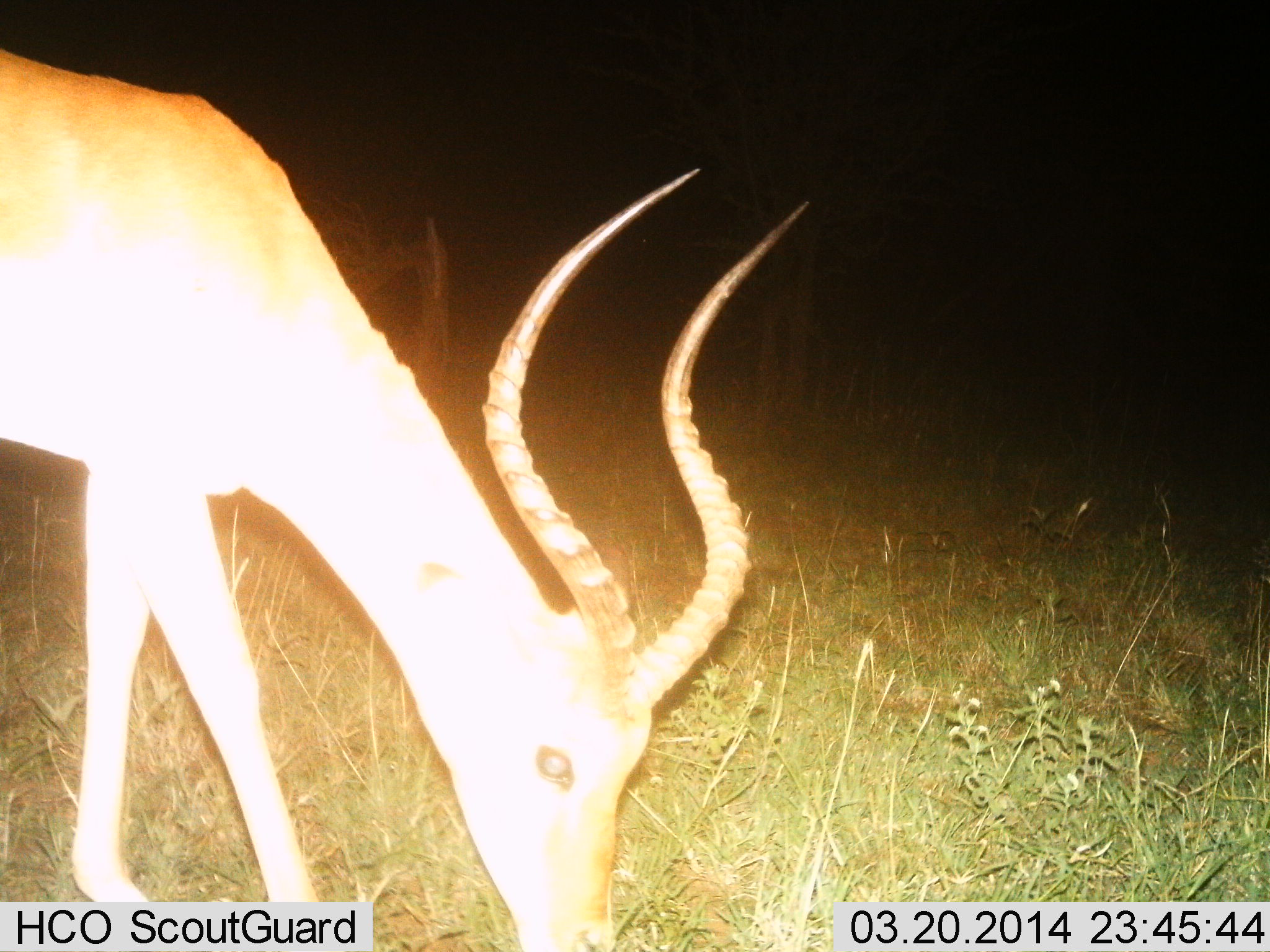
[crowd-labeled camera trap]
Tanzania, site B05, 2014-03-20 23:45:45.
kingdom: Animalia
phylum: Chordata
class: Mammalia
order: Artiodactyla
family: Bovidae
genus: Aepyceros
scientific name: Aepyceros melampus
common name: impala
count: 1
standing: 80%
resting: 0%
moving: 0%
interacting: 0%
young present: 0%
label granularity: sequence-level